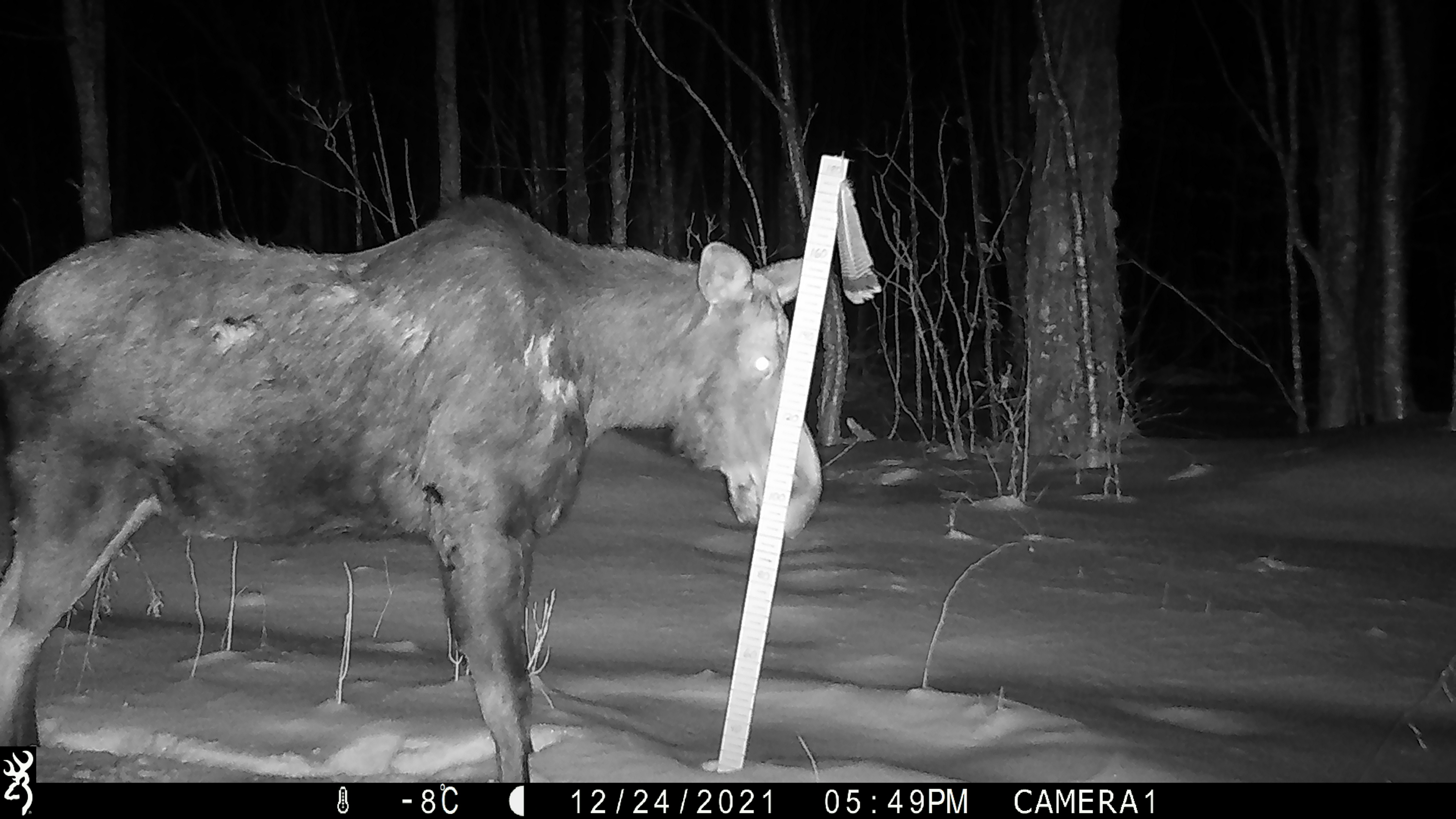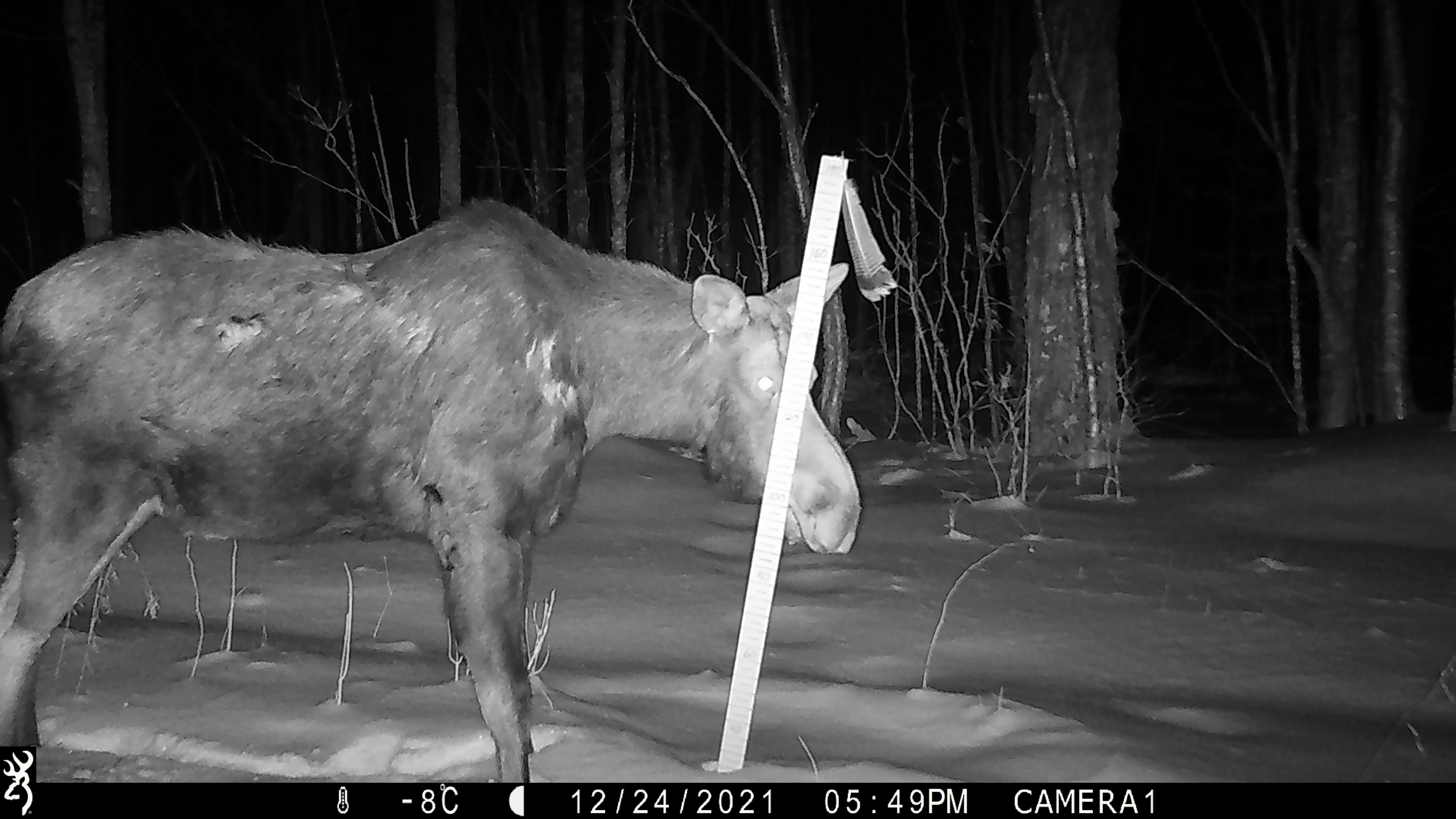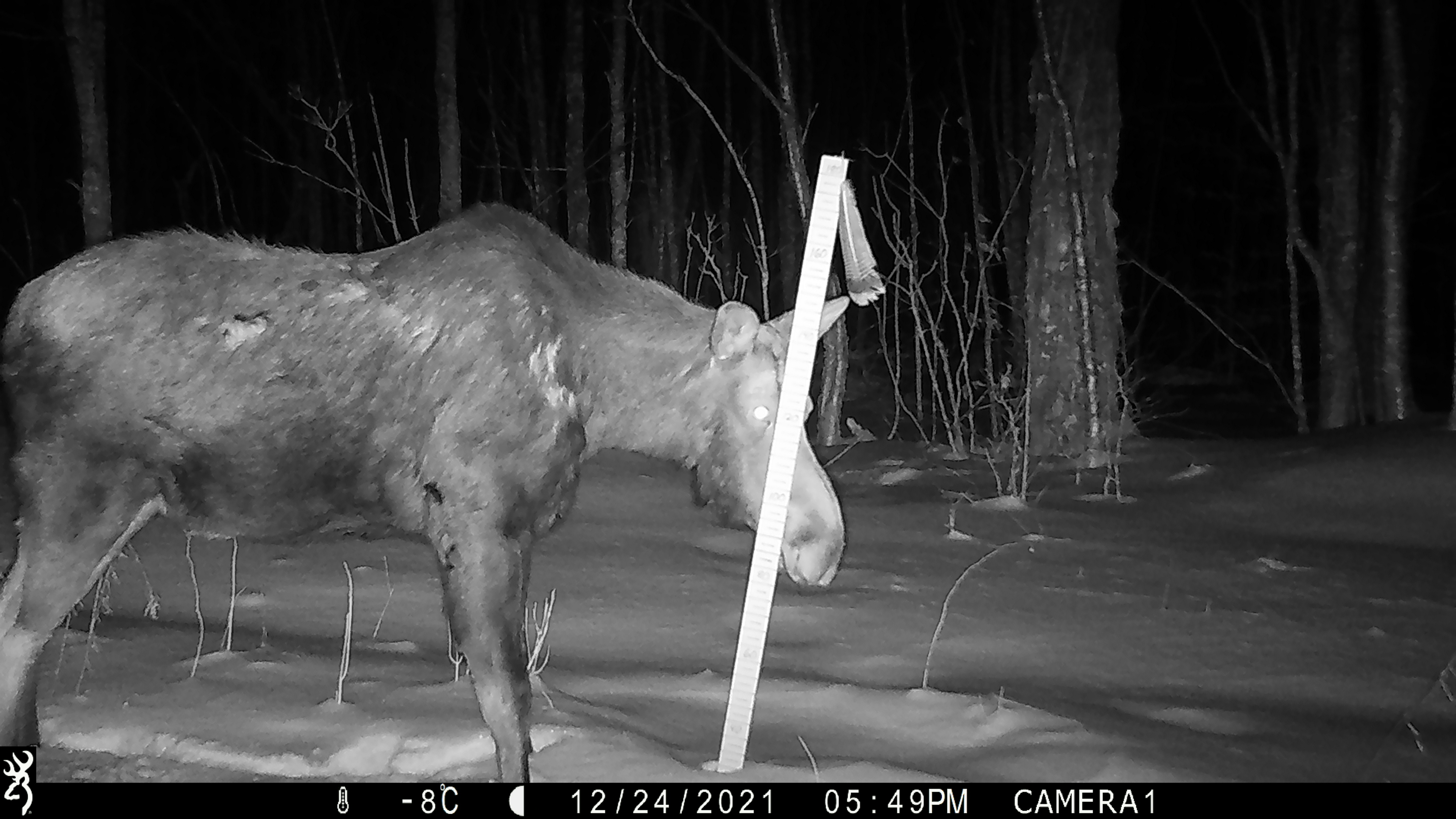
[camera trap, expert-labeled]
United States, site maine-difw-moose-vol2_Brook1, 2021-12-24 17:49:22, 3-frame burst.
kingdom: Animalia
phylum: Chordata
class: Mammalia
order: Artiodactyla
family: Cervidae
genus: Alces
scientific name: Alces alces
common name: moose